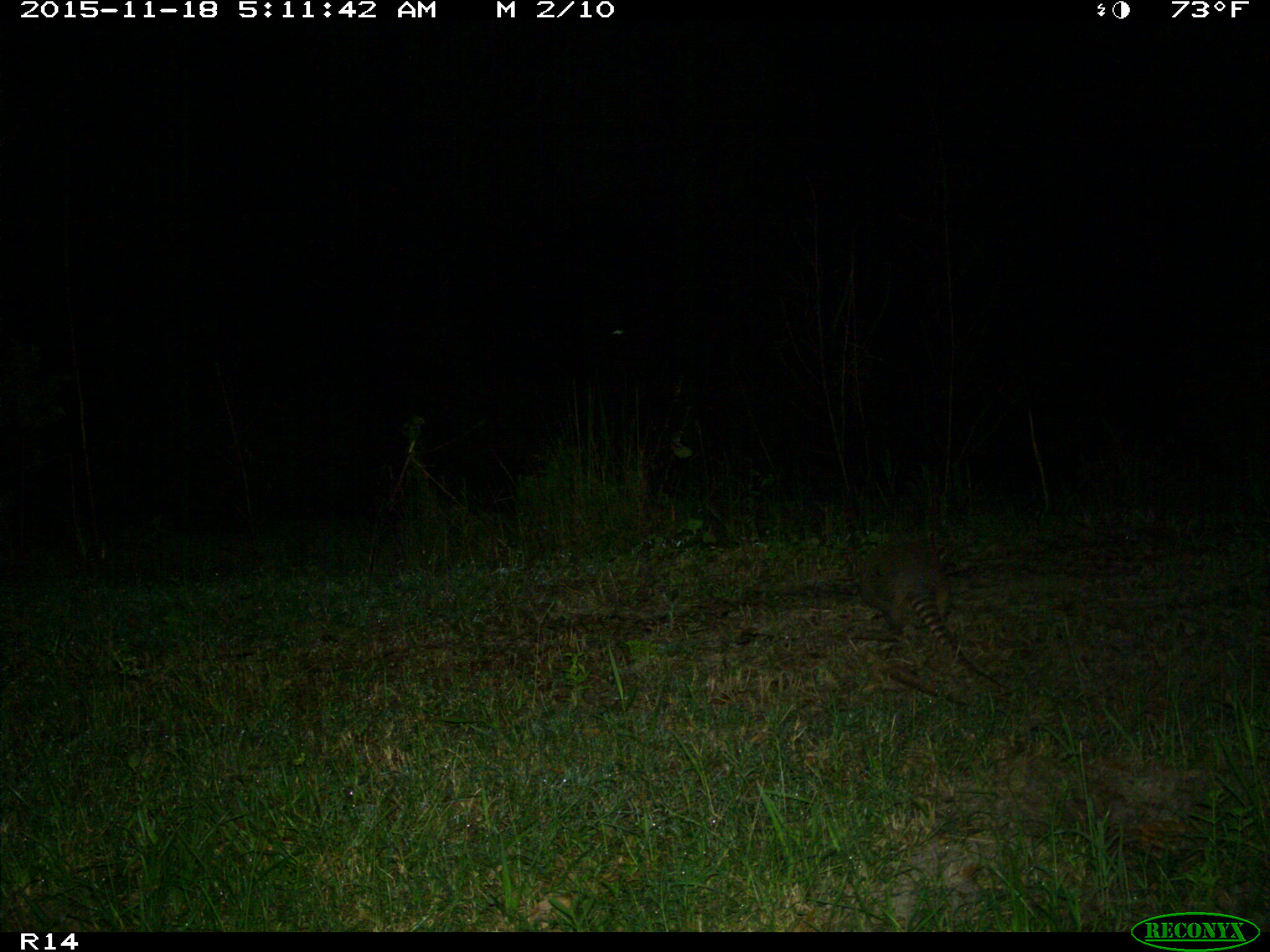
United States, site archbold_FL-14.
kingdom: Animalia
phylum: Chordata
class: Mammalia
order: Cingulata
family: Dasypodidae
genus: Dasypus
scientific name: Dasypus novemcinctus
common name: nine-banded armadillo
Dasypus novemcinctus (nine-banded armadillo).